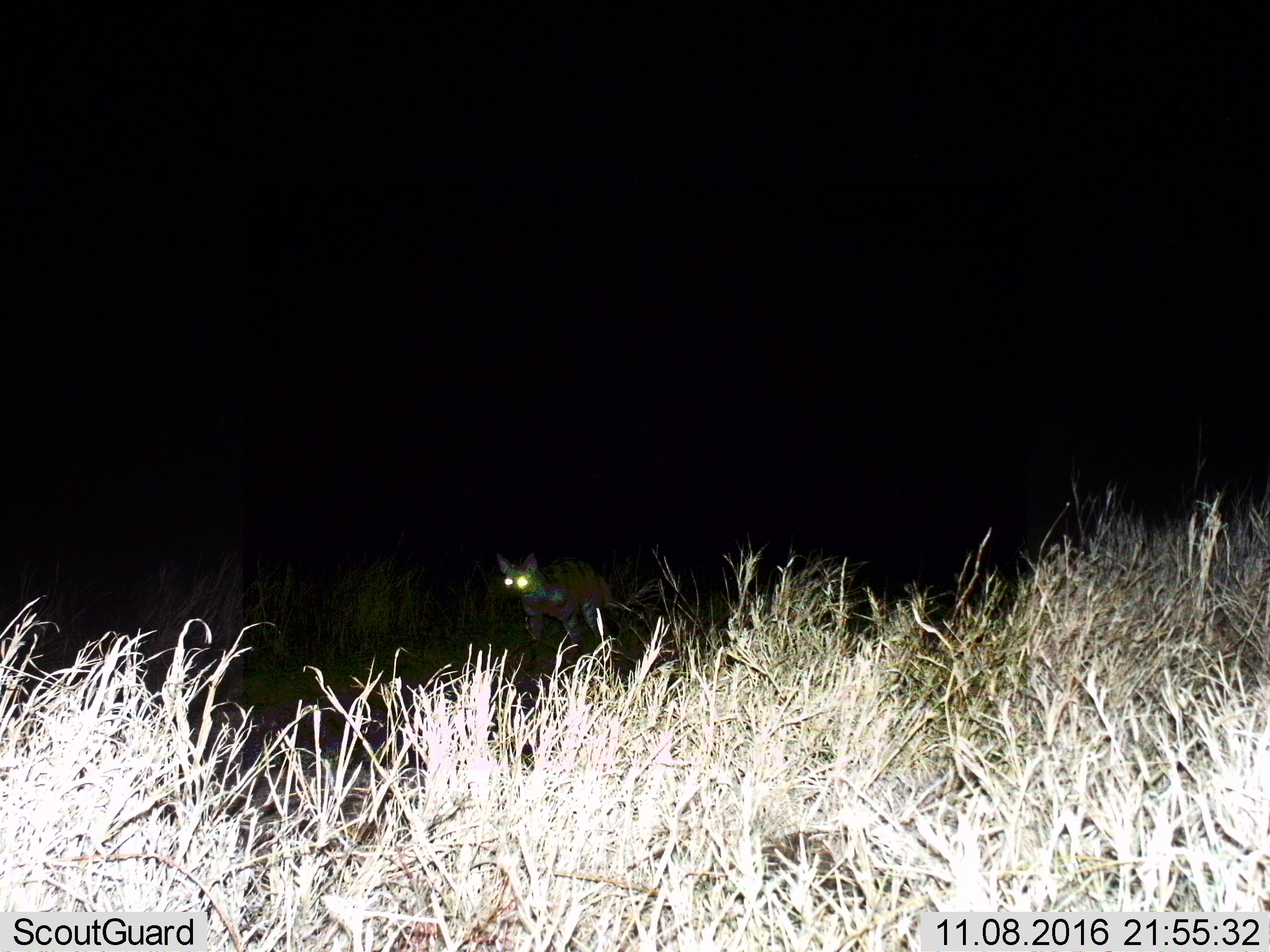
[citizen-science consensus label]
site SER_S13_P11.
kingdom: Animalia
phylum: Chordata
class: Mammalia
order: Carnivora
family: Hyaenidae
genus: Proteles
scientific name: Proteles cristatus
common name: aardwolf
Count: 1.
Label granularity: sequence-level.